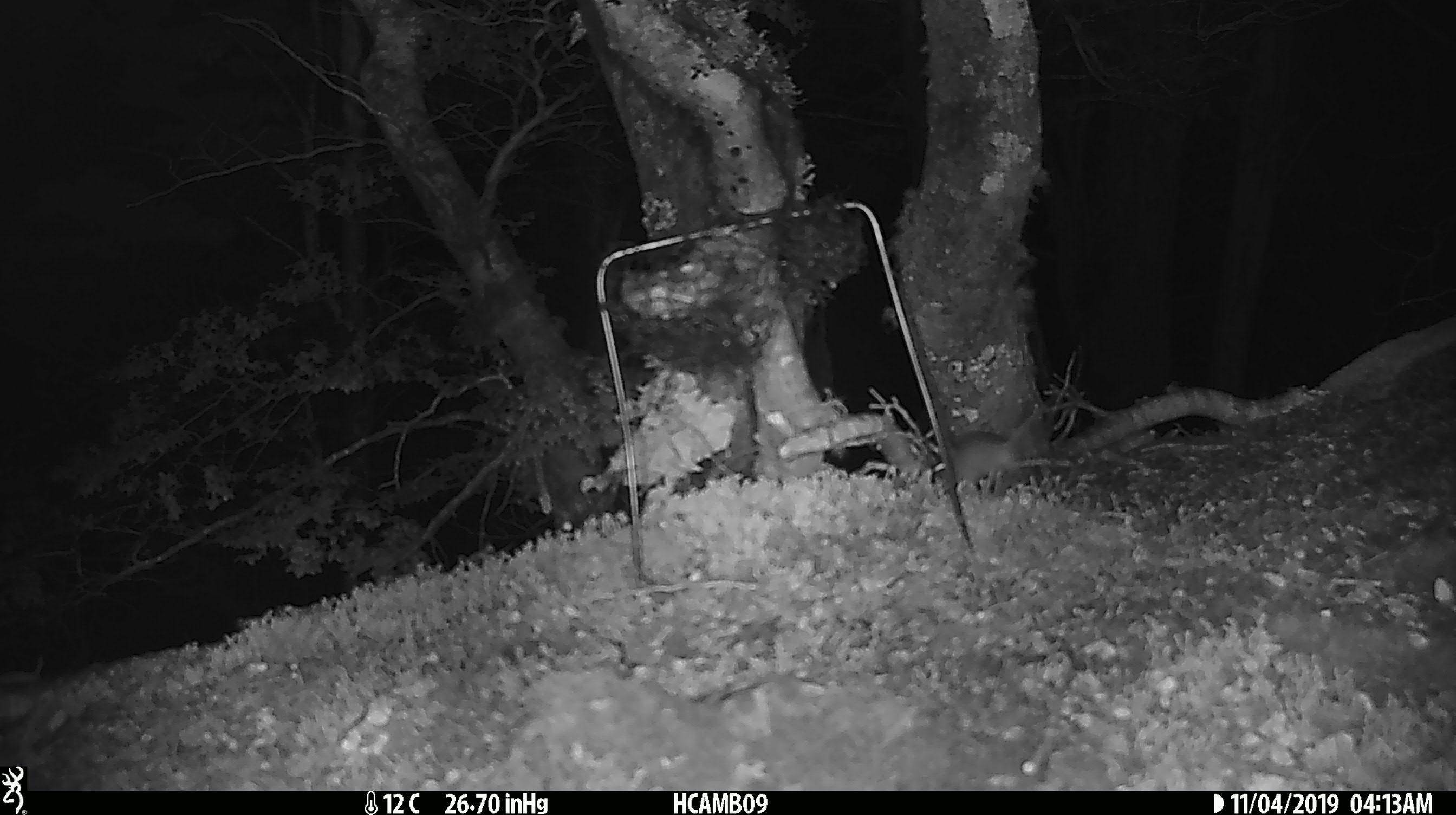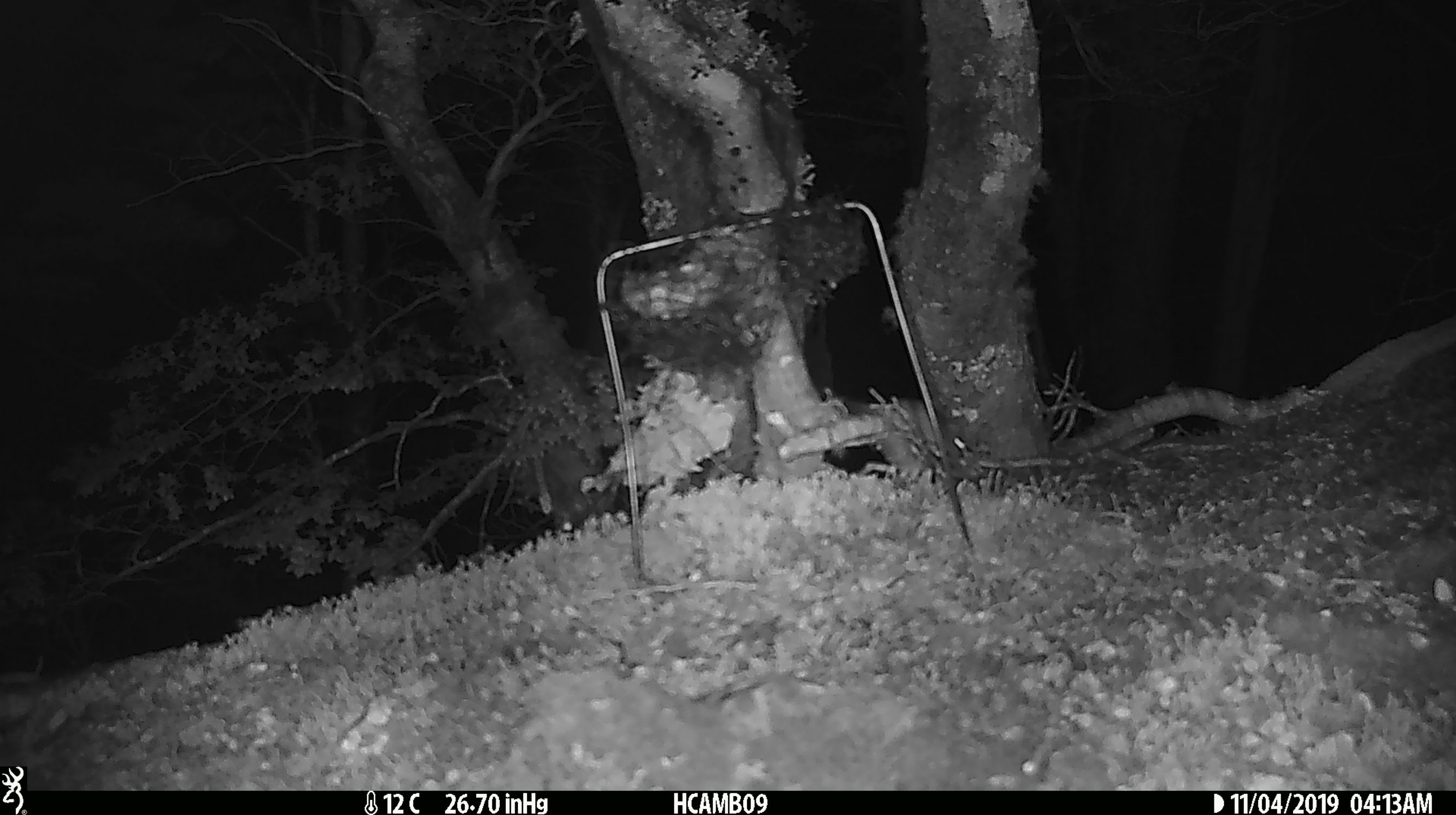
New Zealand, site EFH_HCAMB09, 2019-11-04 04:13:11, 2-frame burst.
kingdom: Animalia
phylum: Chordata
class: Mammalia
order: Rodentia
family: Muridae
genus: Mus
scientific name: Mus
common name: mouse